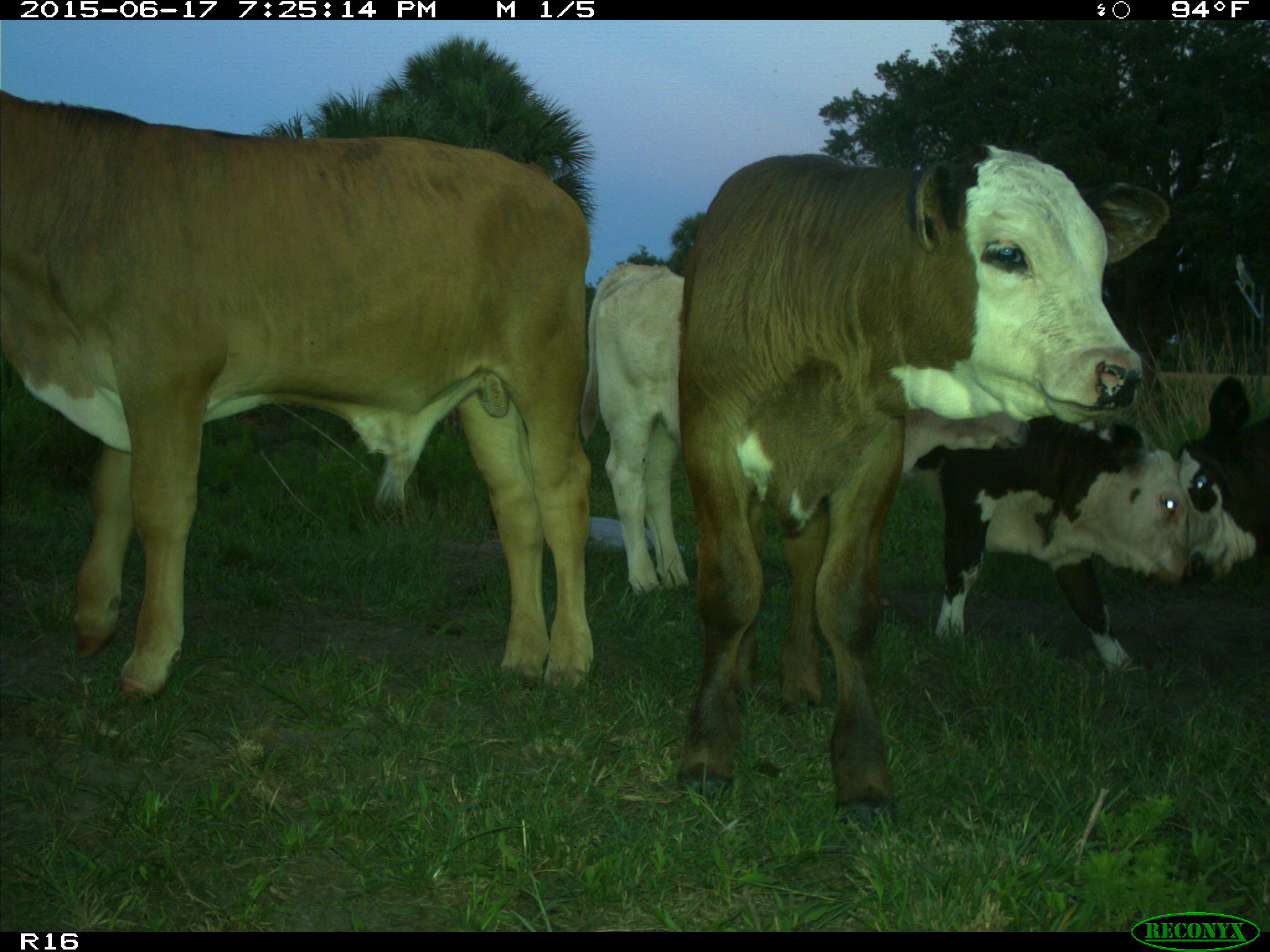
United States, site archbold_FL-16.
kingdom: Animalia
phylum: Chordata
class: Mammalia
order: Artiodactyla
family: Bovidae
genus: Bos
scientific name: Bos taurus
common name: domestic cow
Bos taurus (domestic cow).